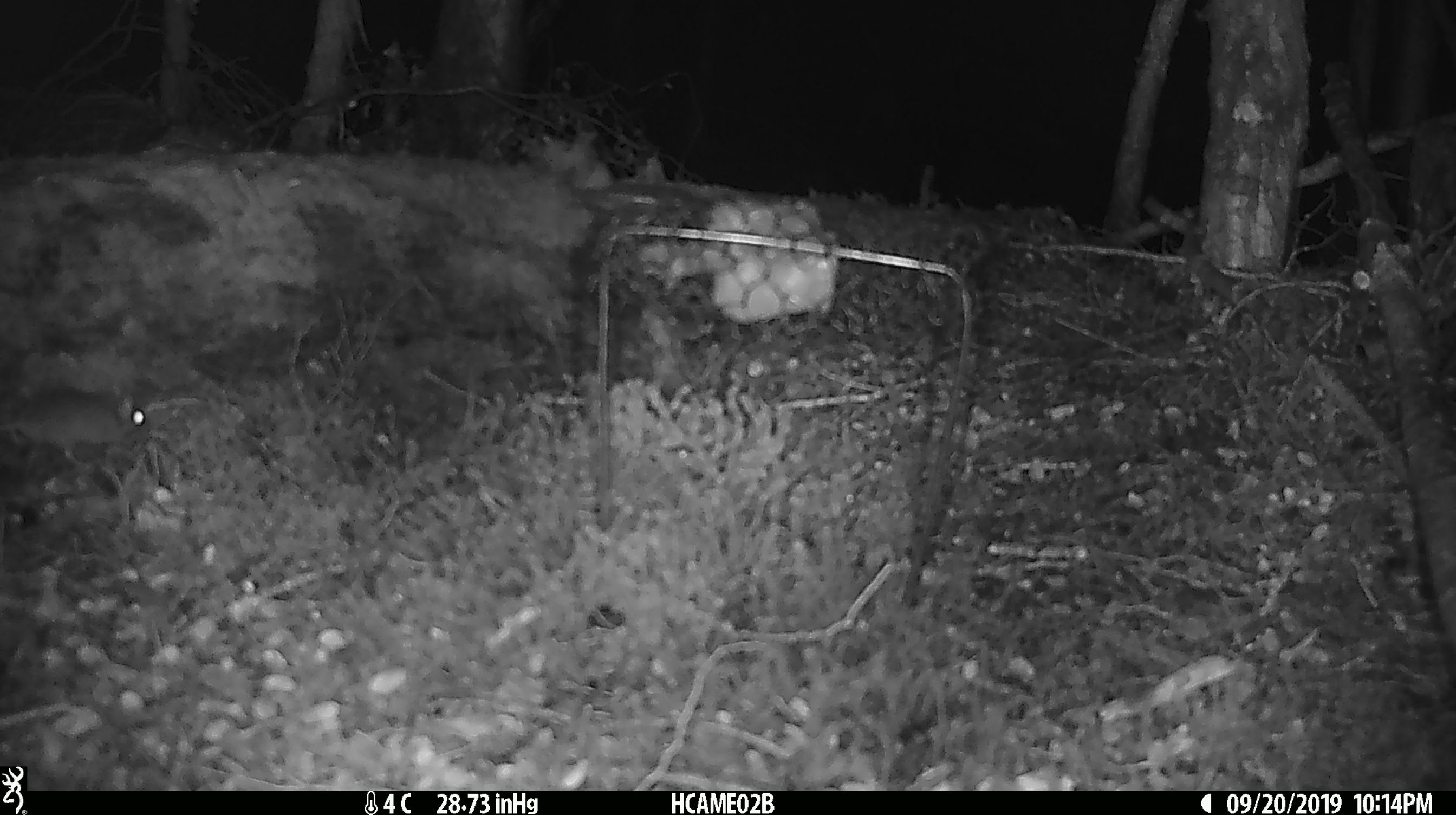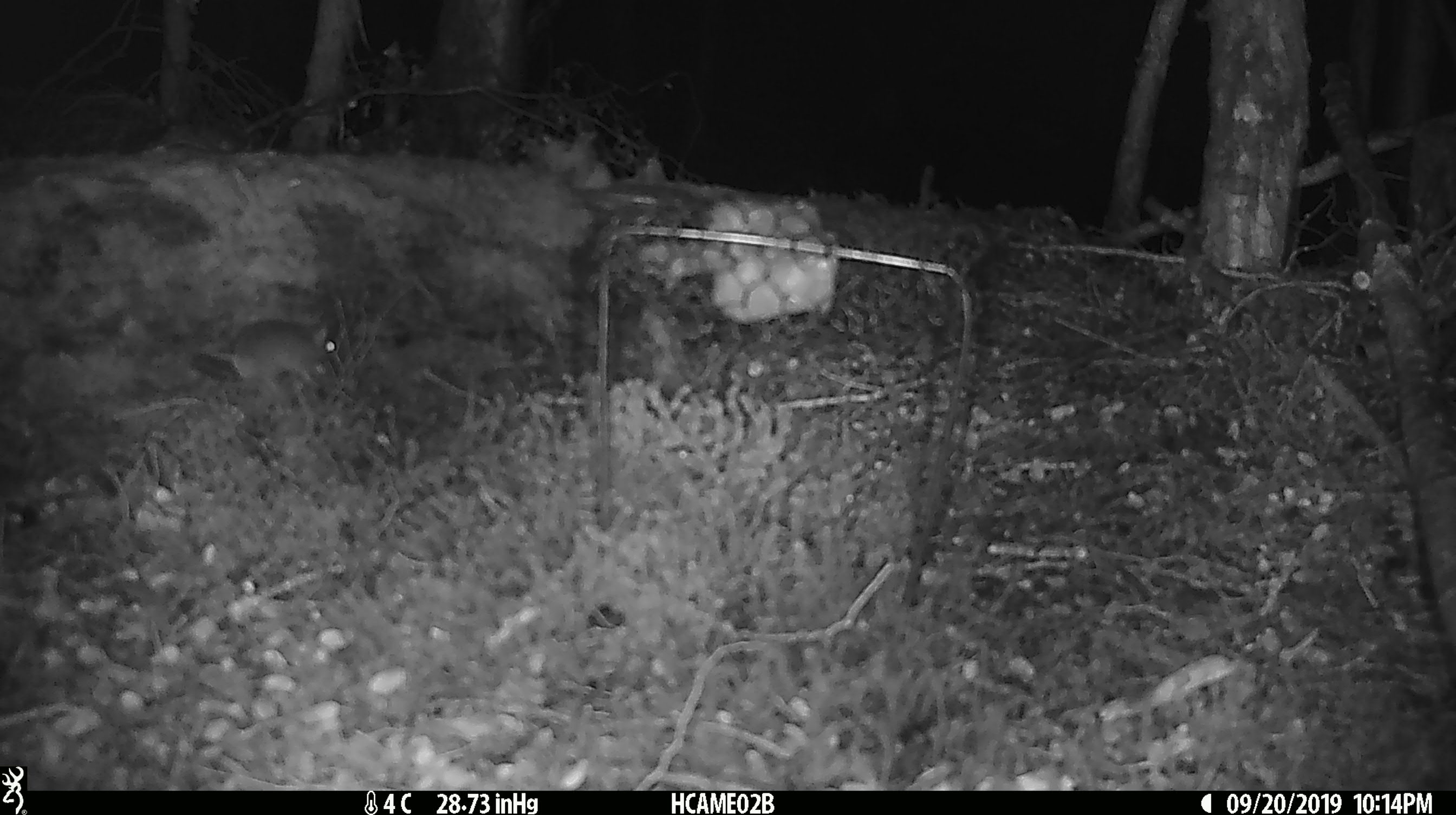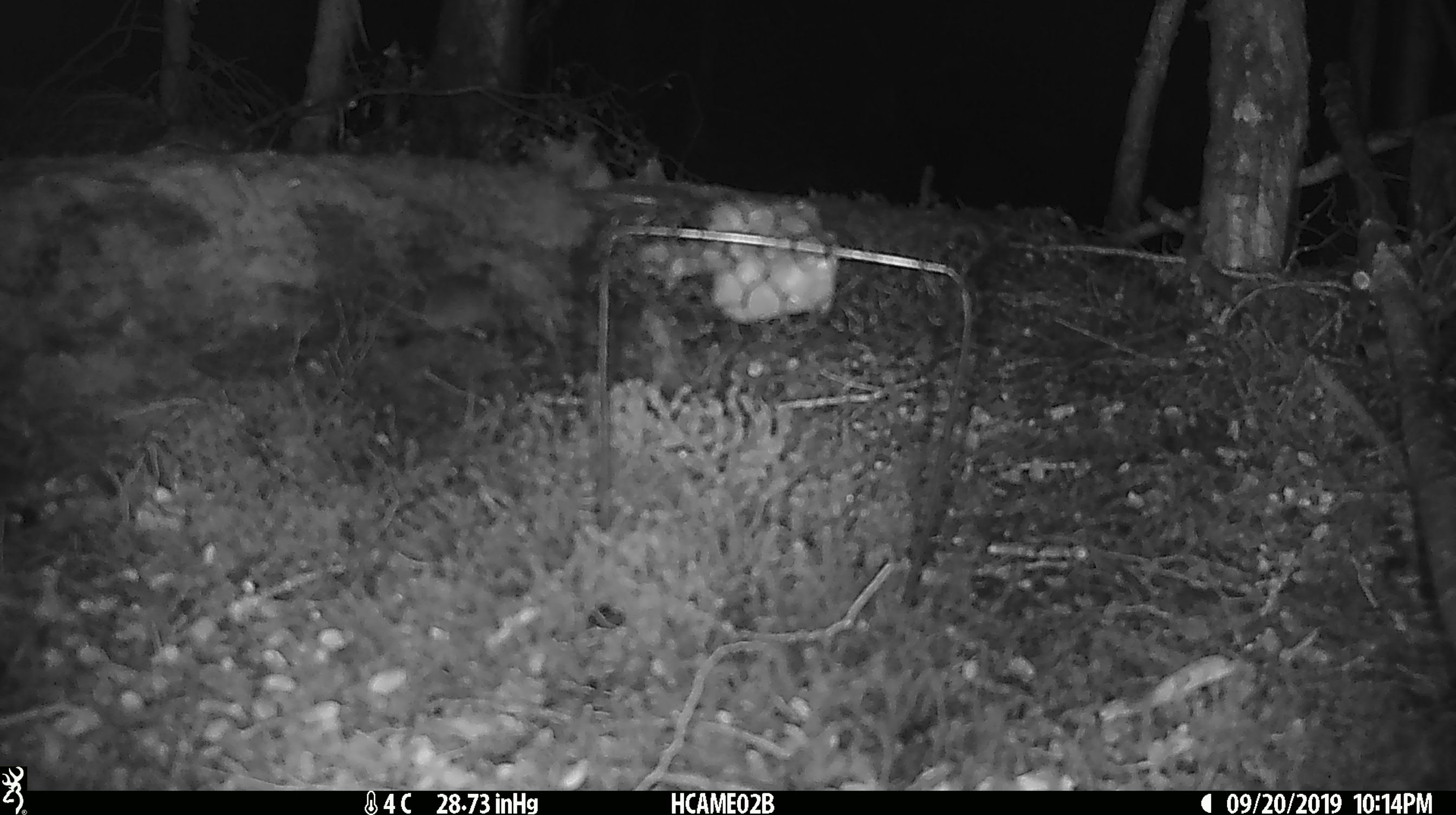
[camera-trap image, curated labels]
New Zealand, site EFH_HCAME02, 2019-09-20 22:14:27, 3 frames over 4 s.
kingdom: Animalia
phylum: Chordata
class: Mammalia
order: Rodentia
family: Muridae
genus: Mus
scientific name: Mus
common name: mouse